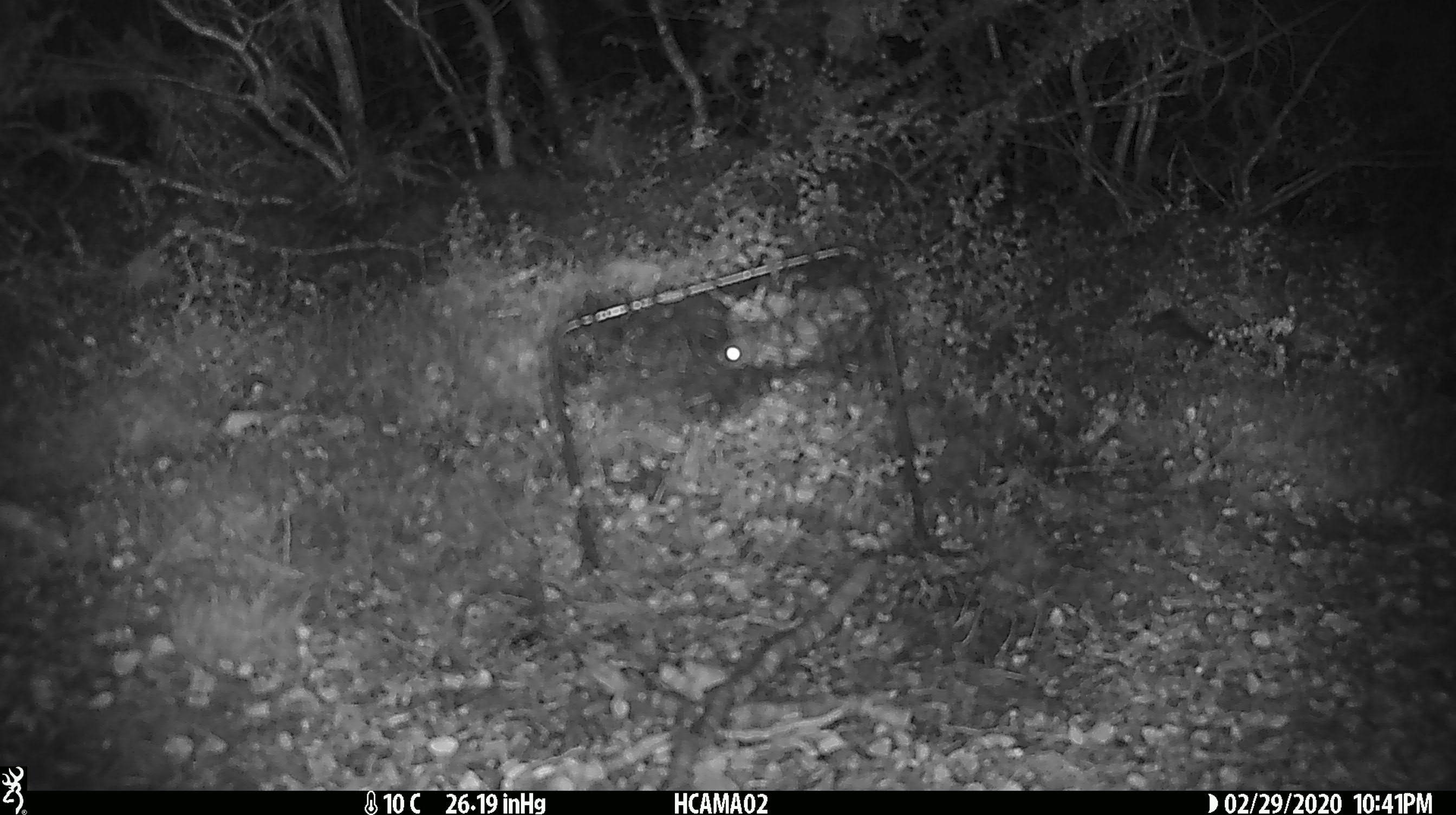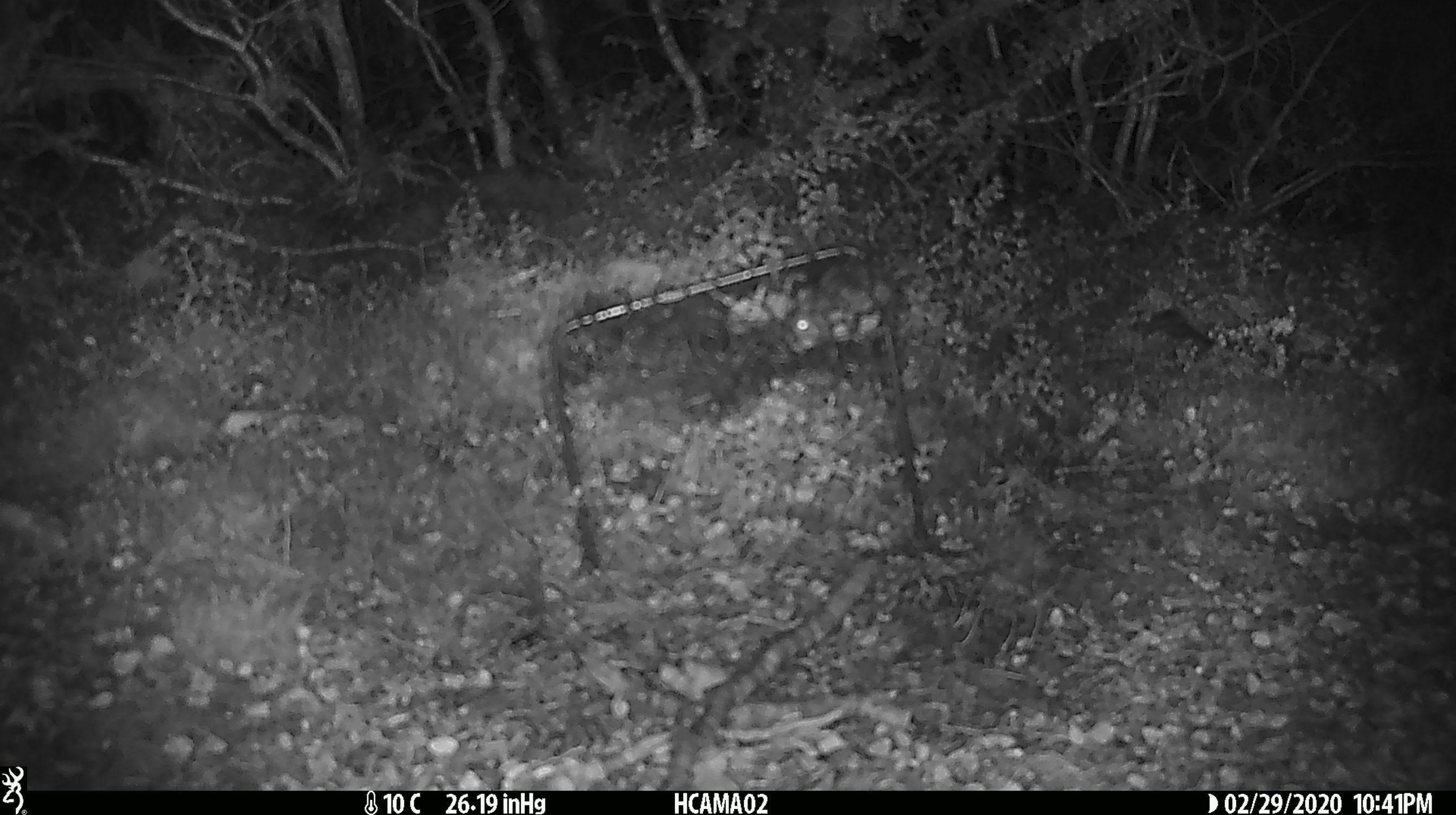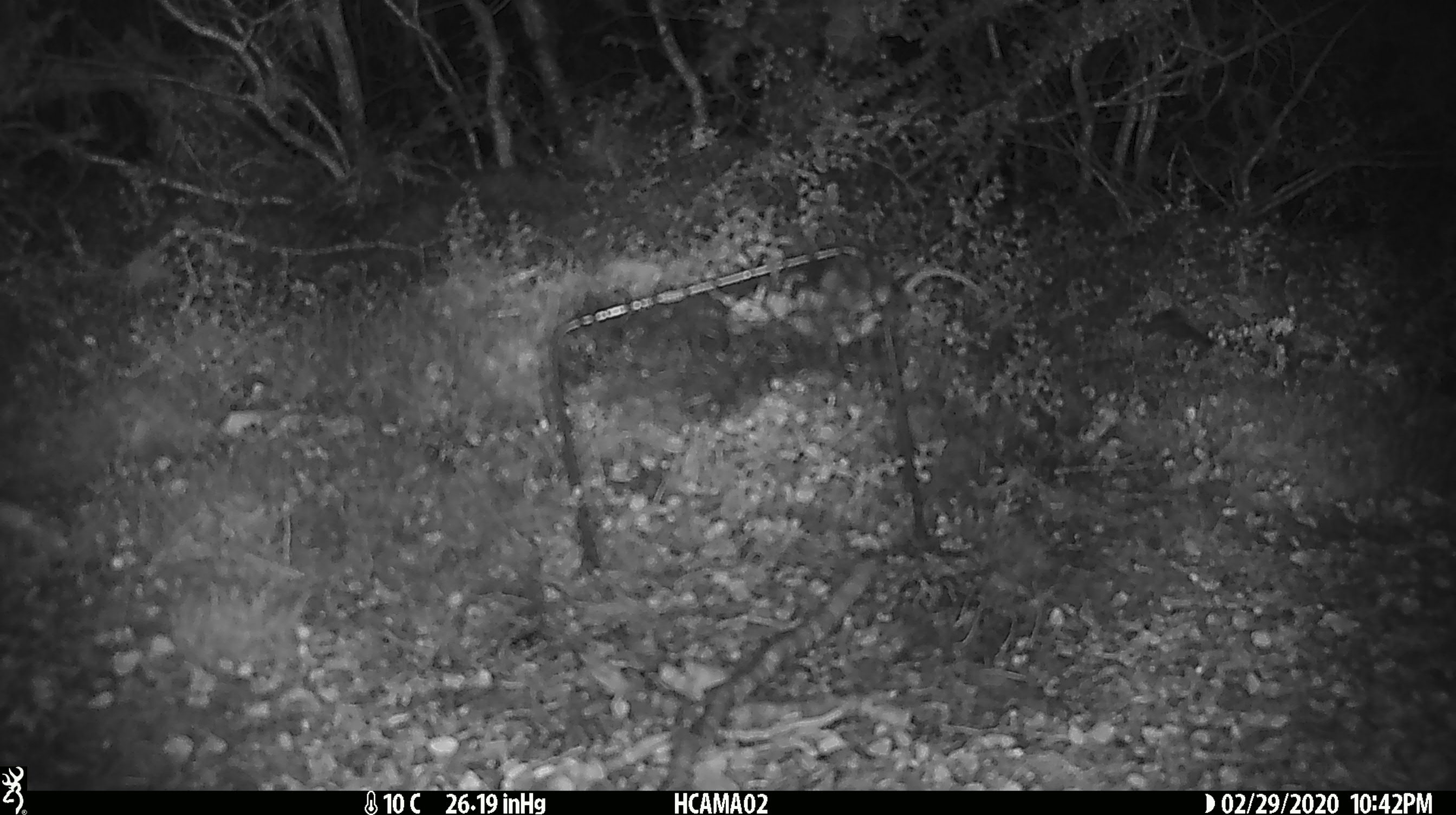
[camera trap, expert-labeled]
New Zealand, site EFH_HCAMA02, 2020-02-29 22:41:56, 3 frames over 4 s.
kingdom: Animalia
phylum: Chordata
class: Mammalia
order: Rodentia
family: Muridae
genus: Mus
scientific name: Mus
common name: mouse